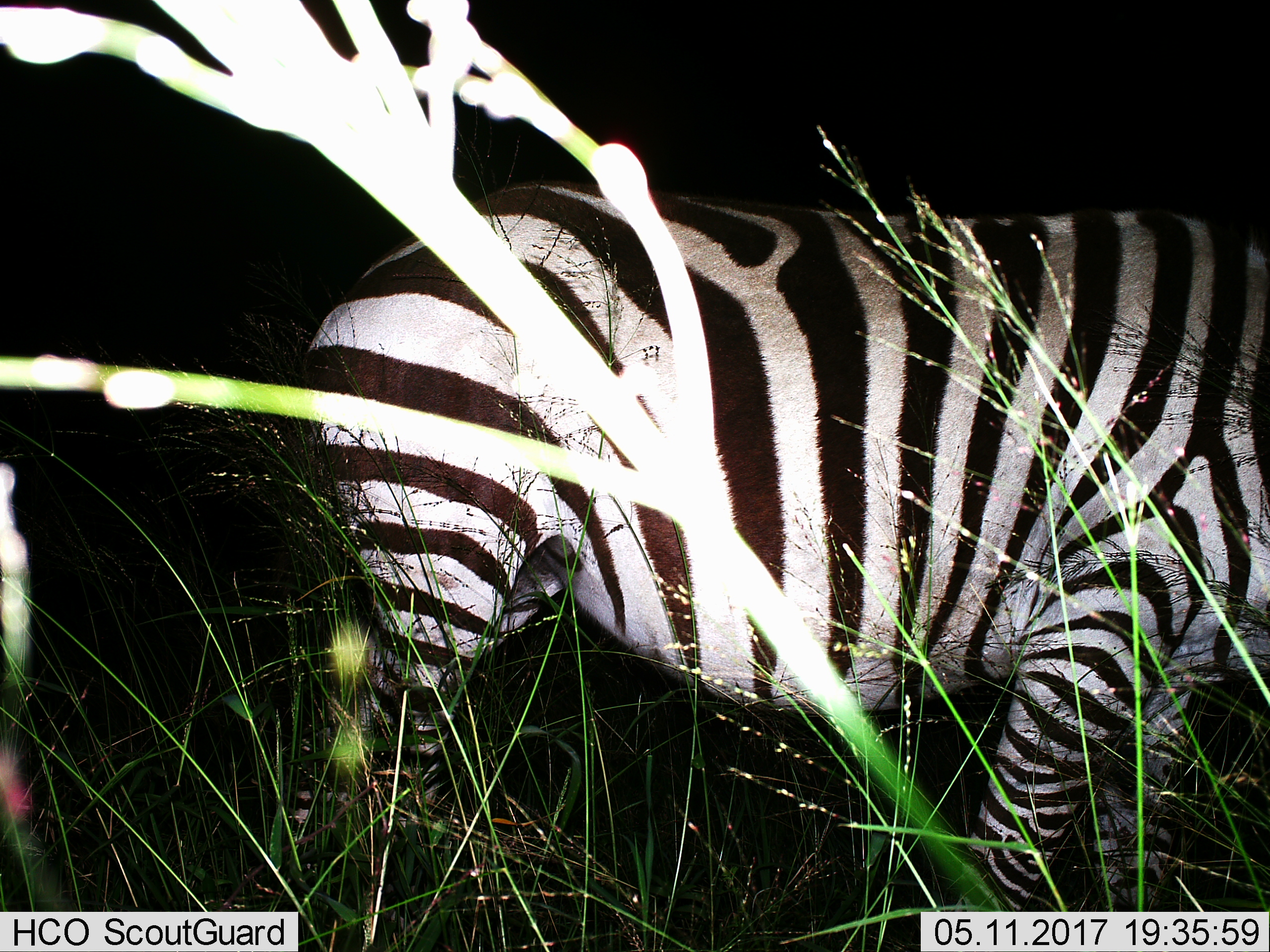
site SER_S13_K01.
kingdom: Animalia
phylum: Chordata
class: Mammalia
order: Perissodactyla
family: Equidae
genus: Equus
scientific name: Equus quagga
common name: plains zebra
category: zebraplains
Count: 1.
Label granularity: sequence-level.